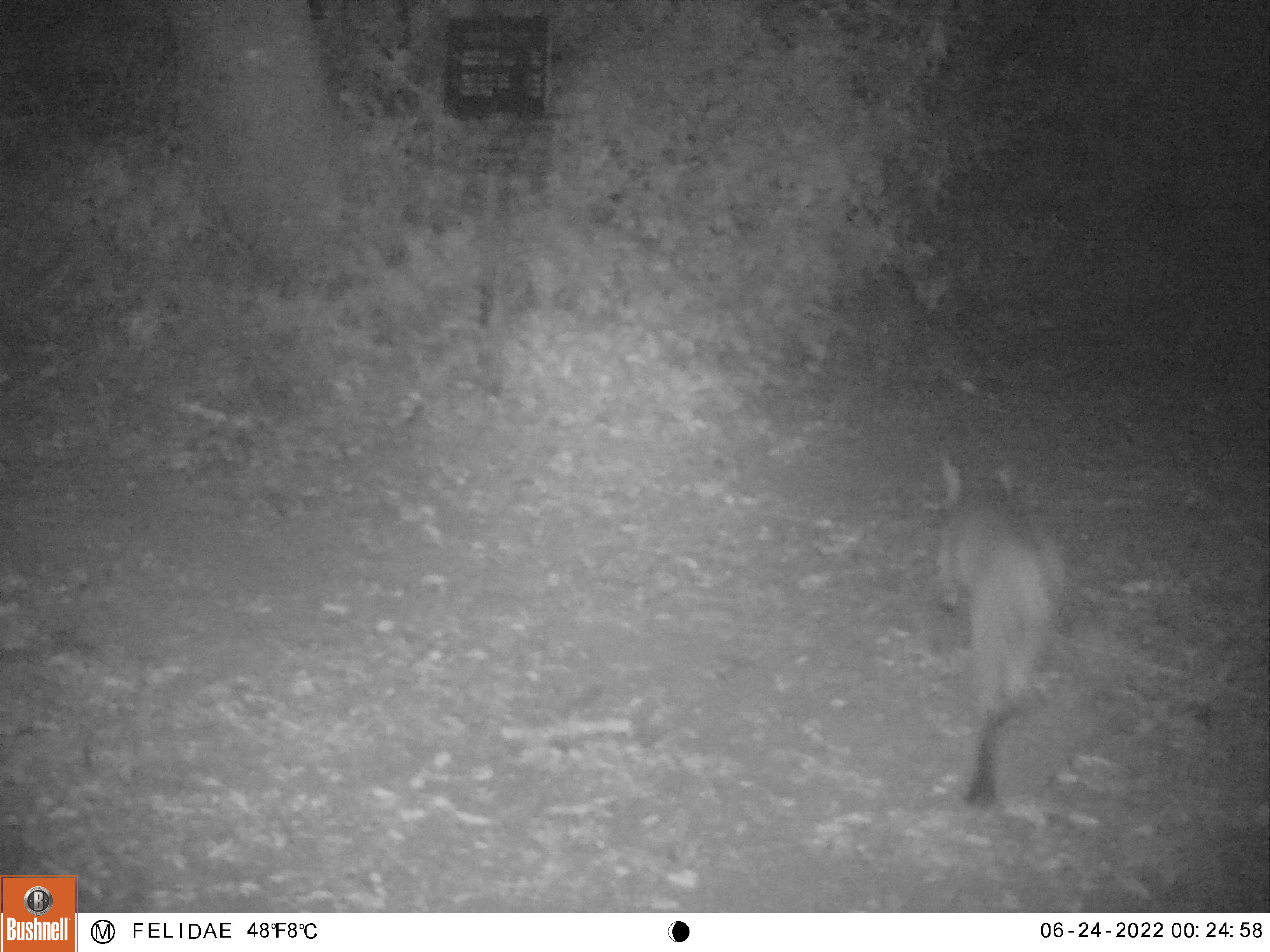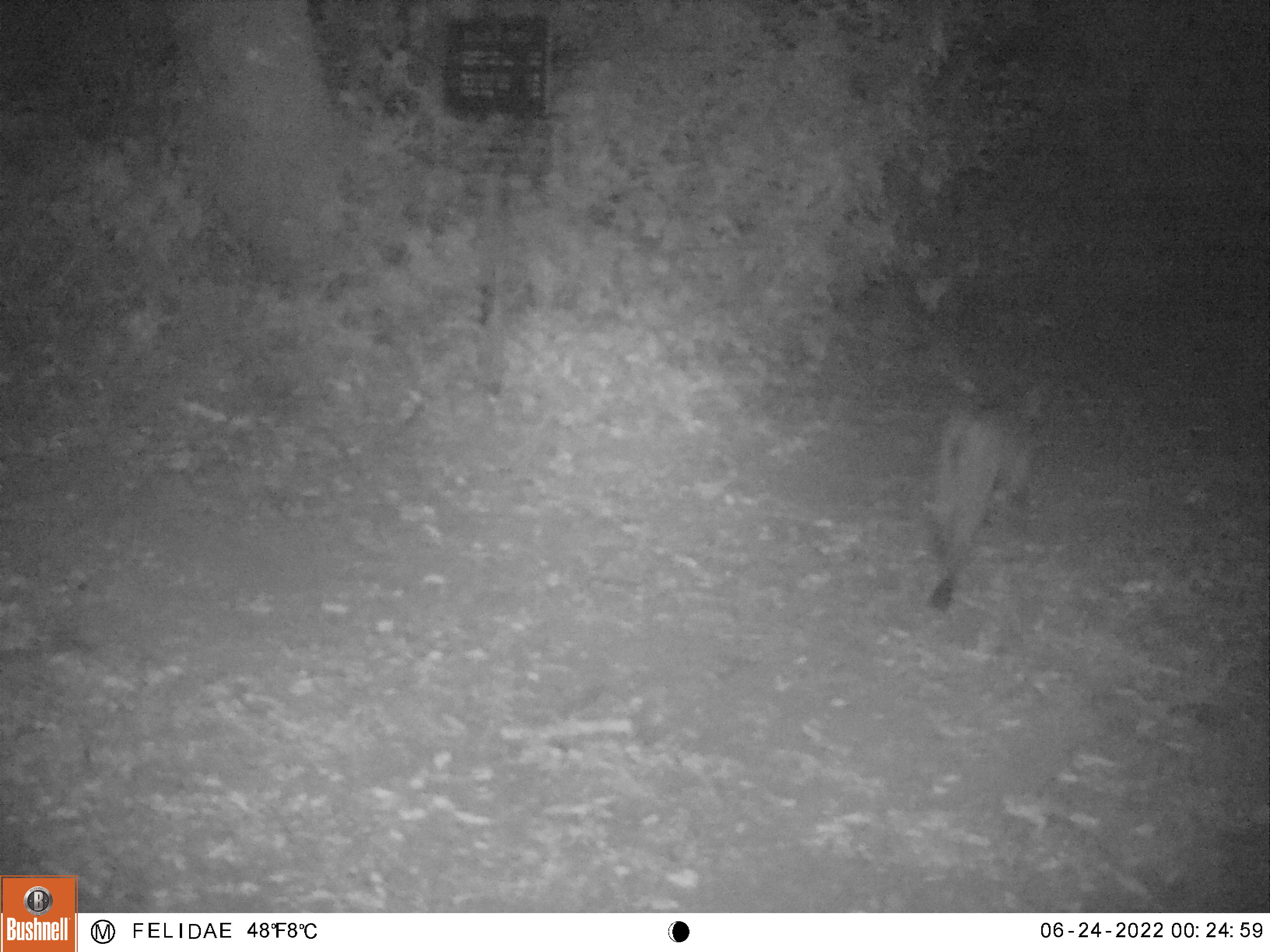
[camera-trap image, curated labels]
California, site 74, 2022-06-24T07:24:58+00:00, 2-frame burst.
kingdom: Animalia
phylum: Chordata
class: Mammalia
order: Carnivora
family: Felidae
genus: Lynx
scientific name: Lynx rufus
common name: bobcat